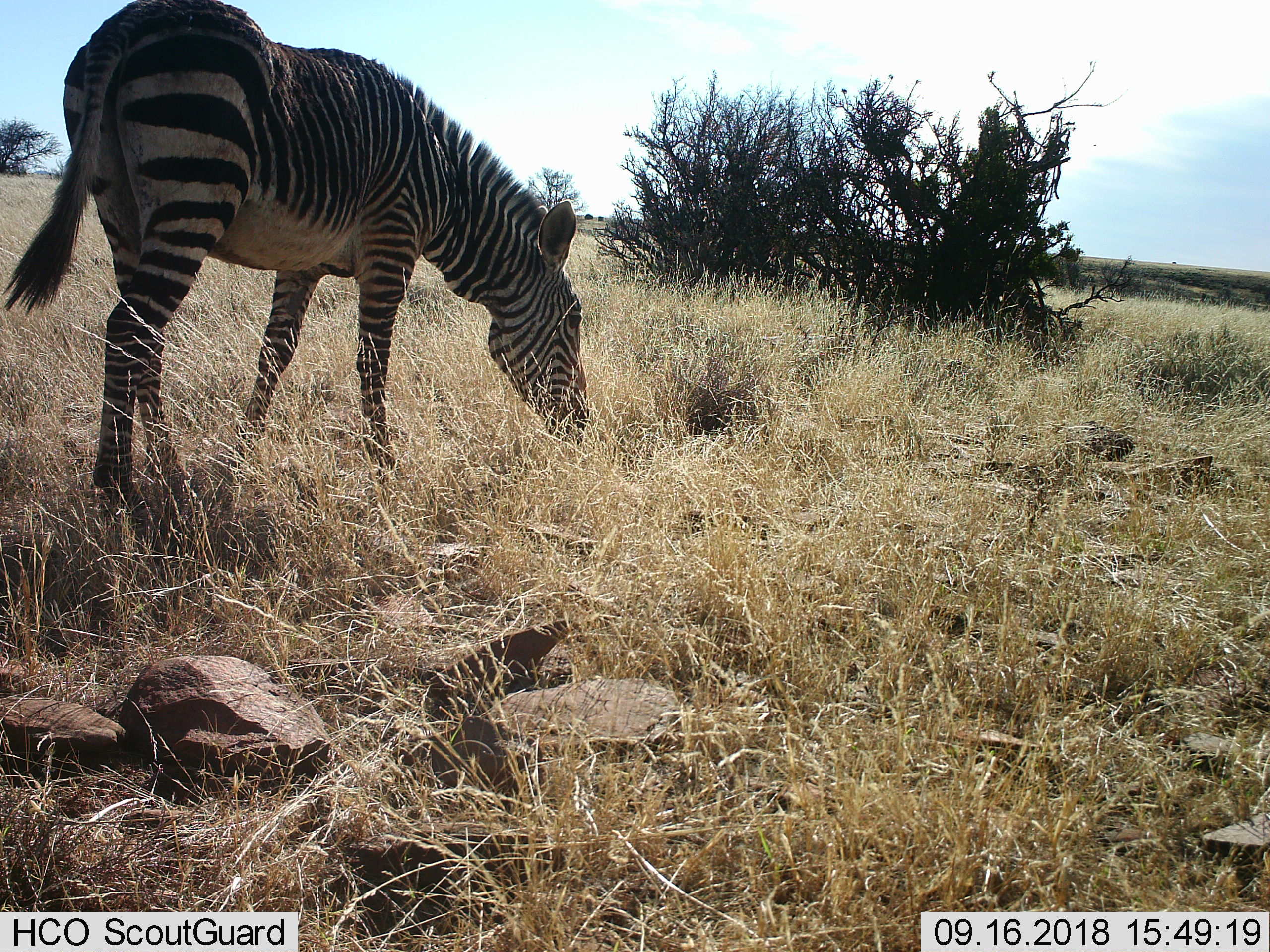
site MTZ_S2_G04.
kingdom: Animalia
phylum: Chordata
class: Mammalia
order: Perissodactyla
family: Equidae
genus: Equus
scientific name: Equus zebra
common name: mountain zebra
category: zebramountain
Zebramountain (mountain zebra) (Equus zebra), count 1. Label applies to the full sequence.